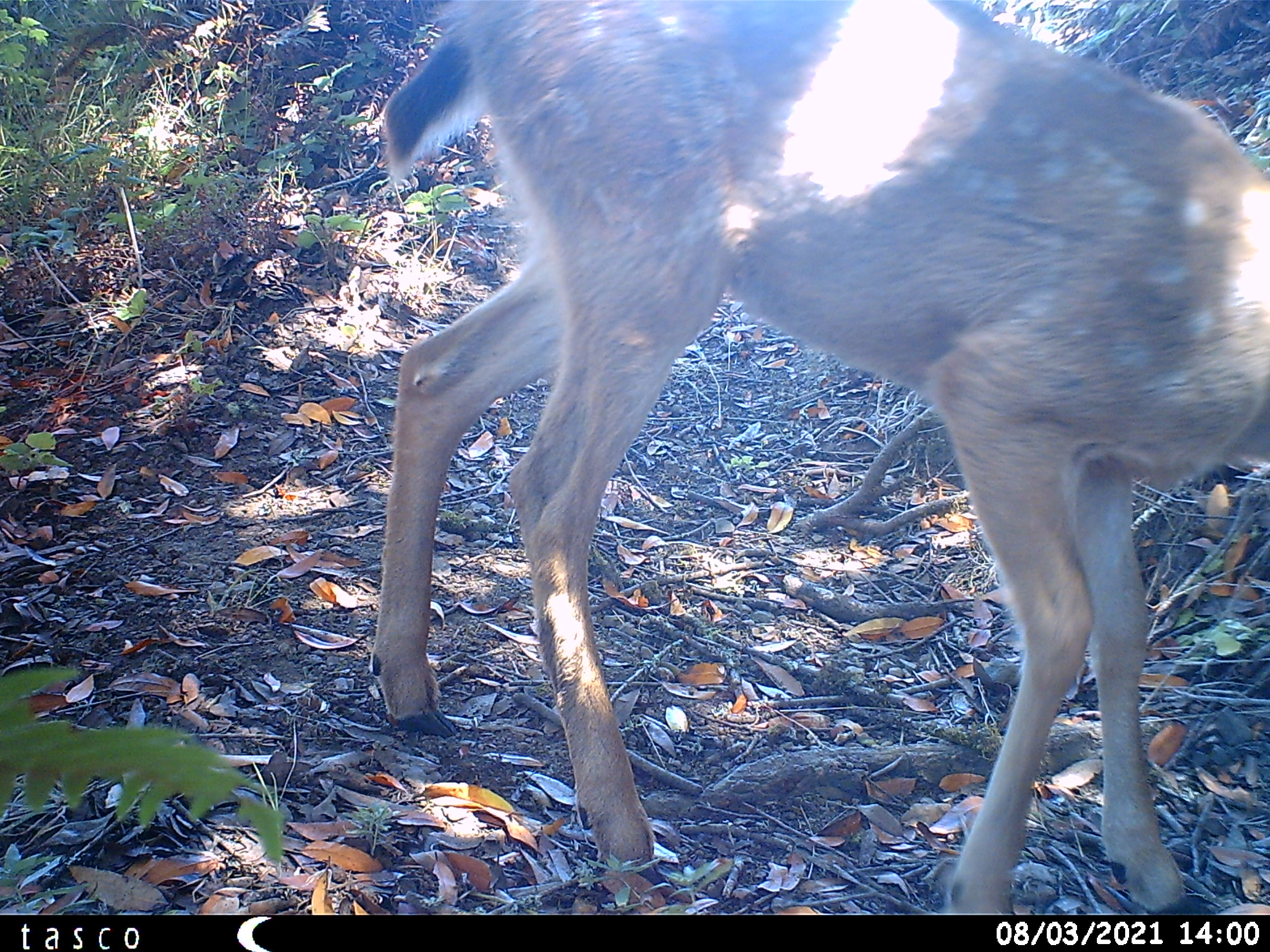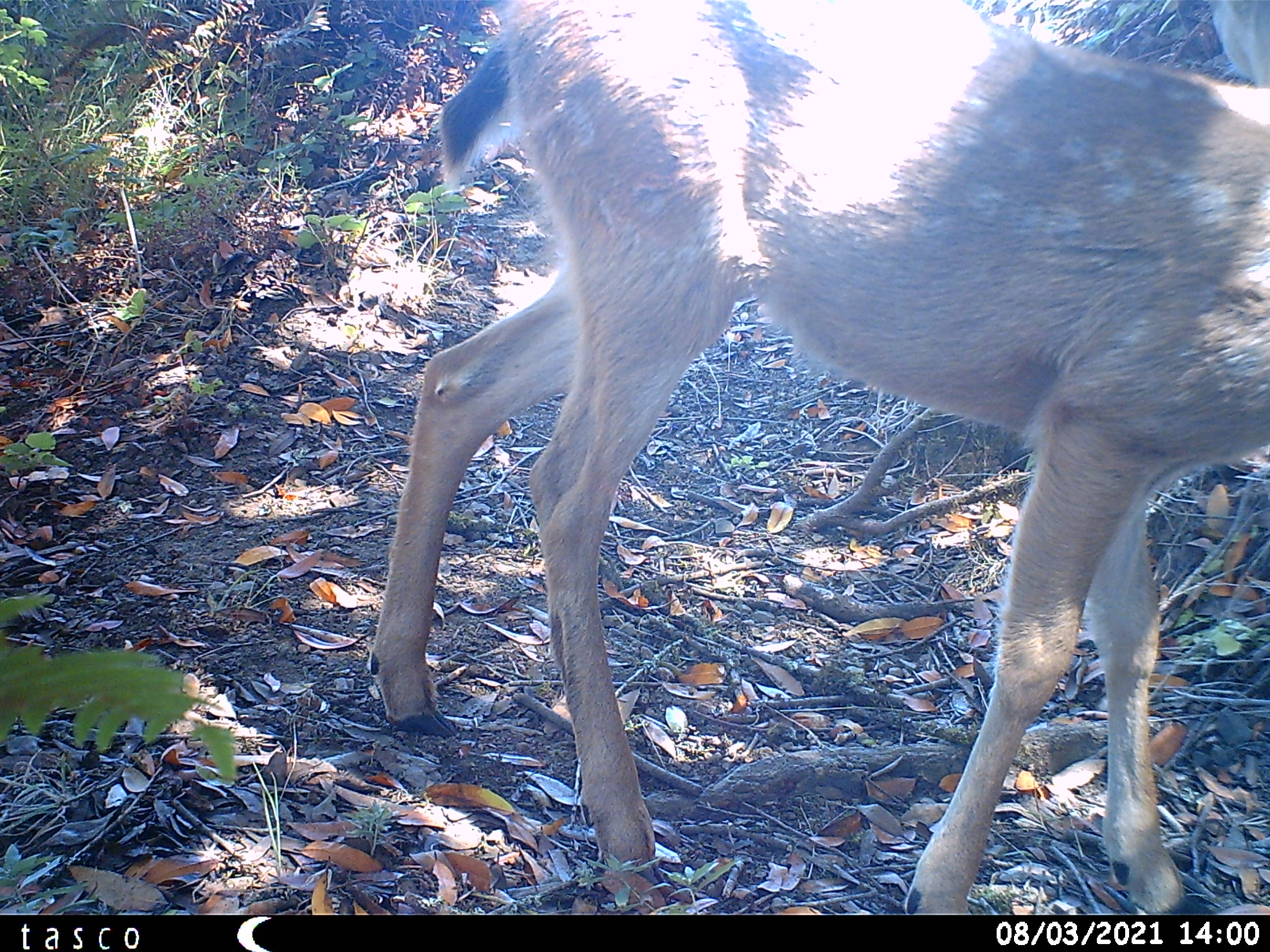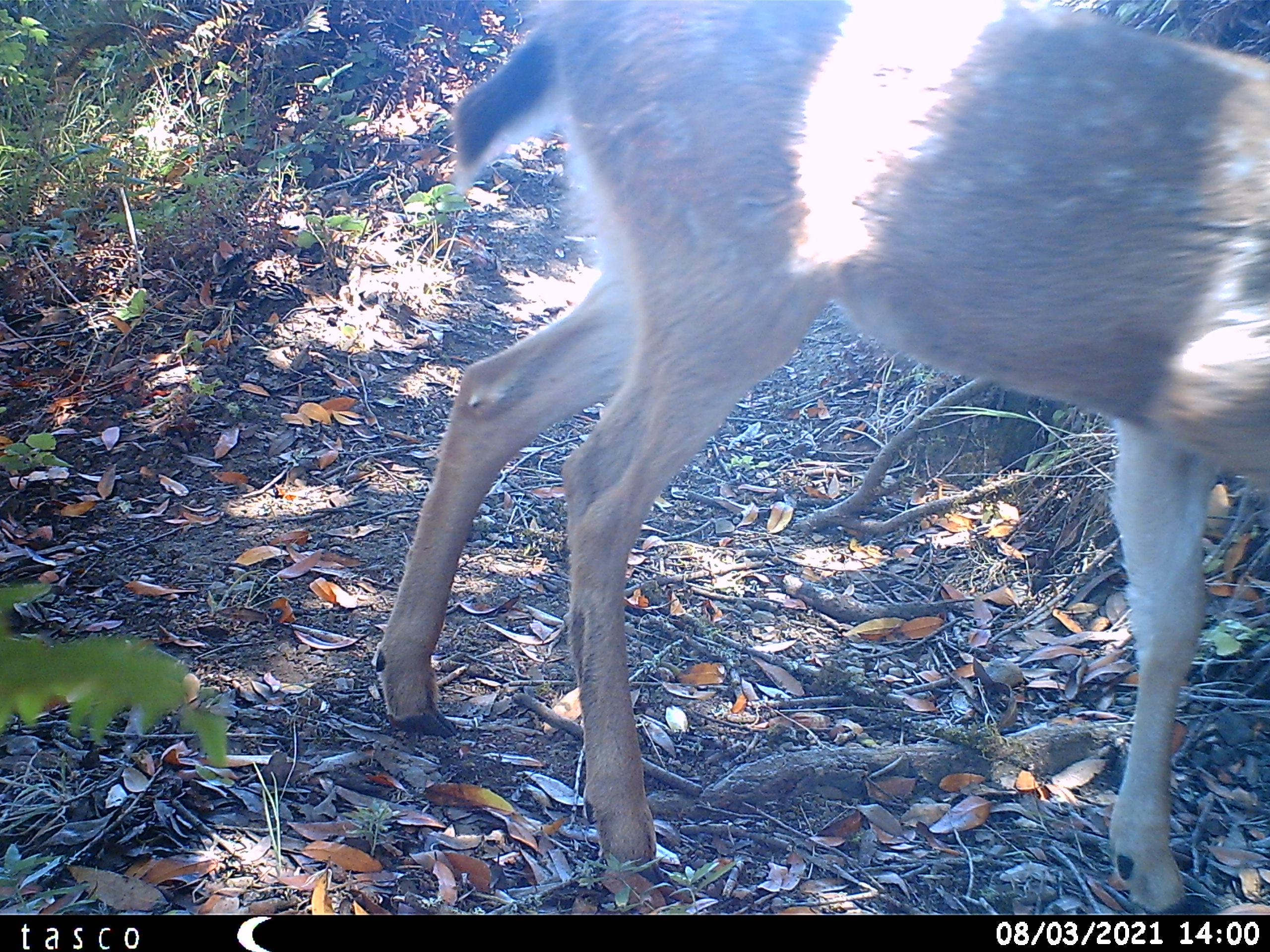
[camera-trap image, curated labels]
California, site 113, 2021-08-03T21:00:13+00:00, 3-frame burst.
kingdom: Animalia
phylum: Chordata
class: Mammalia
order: Artiodactyla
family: Cervidae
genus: Odocoileus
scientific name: Odocoileus hemionus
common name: mule deer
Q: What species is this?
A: Mule deer (Odocoileus hemionus).